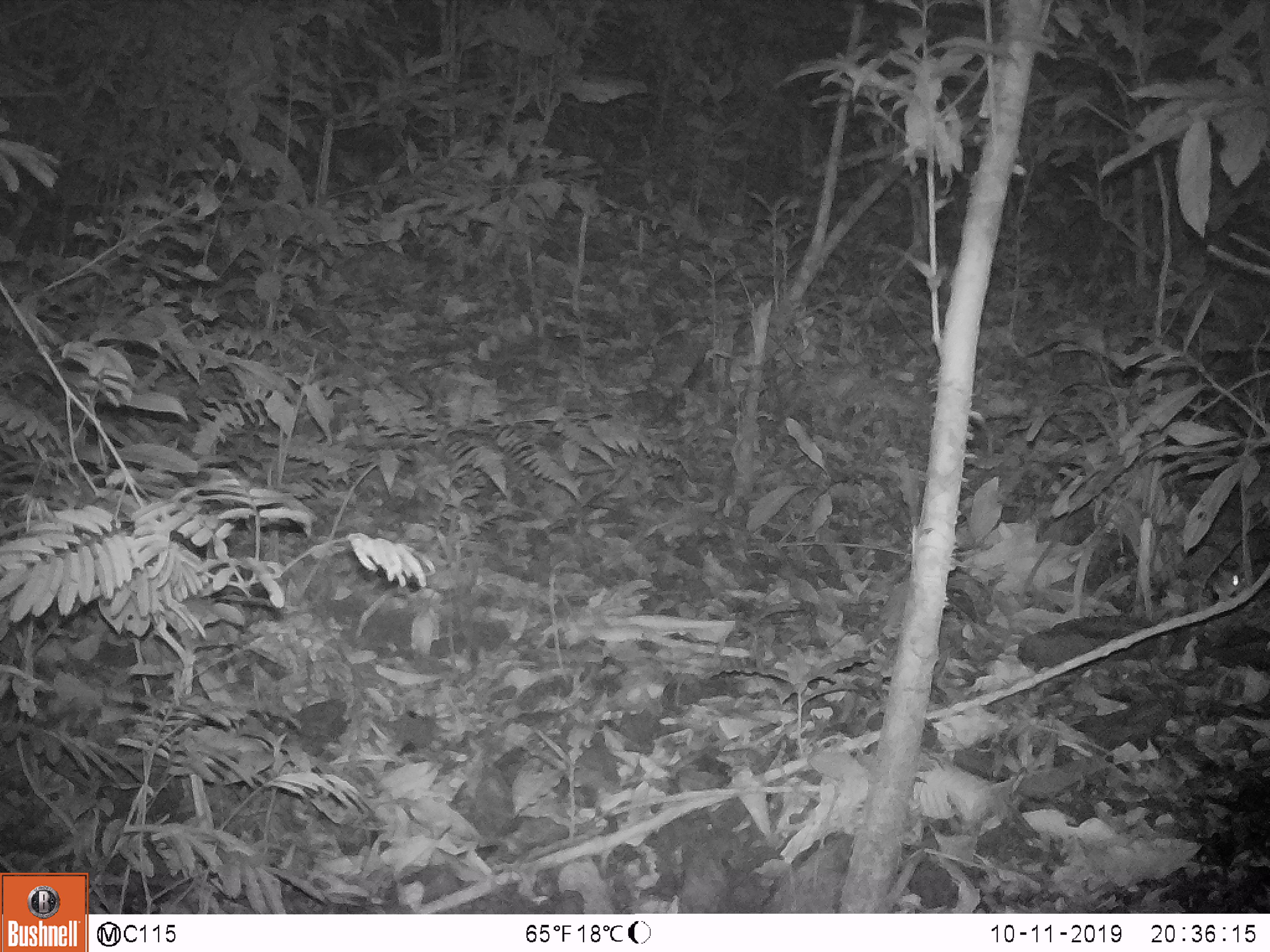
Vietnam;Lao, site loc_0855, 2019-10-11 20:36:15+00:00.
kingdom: Animalia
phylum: Chordata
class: Mammalia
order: Rodentia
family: Muridae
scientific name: Muridae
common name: old-world mice and rats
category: unidentified murid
Unidentified murid (old-world mice and rats) (Muridae). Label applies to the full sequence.